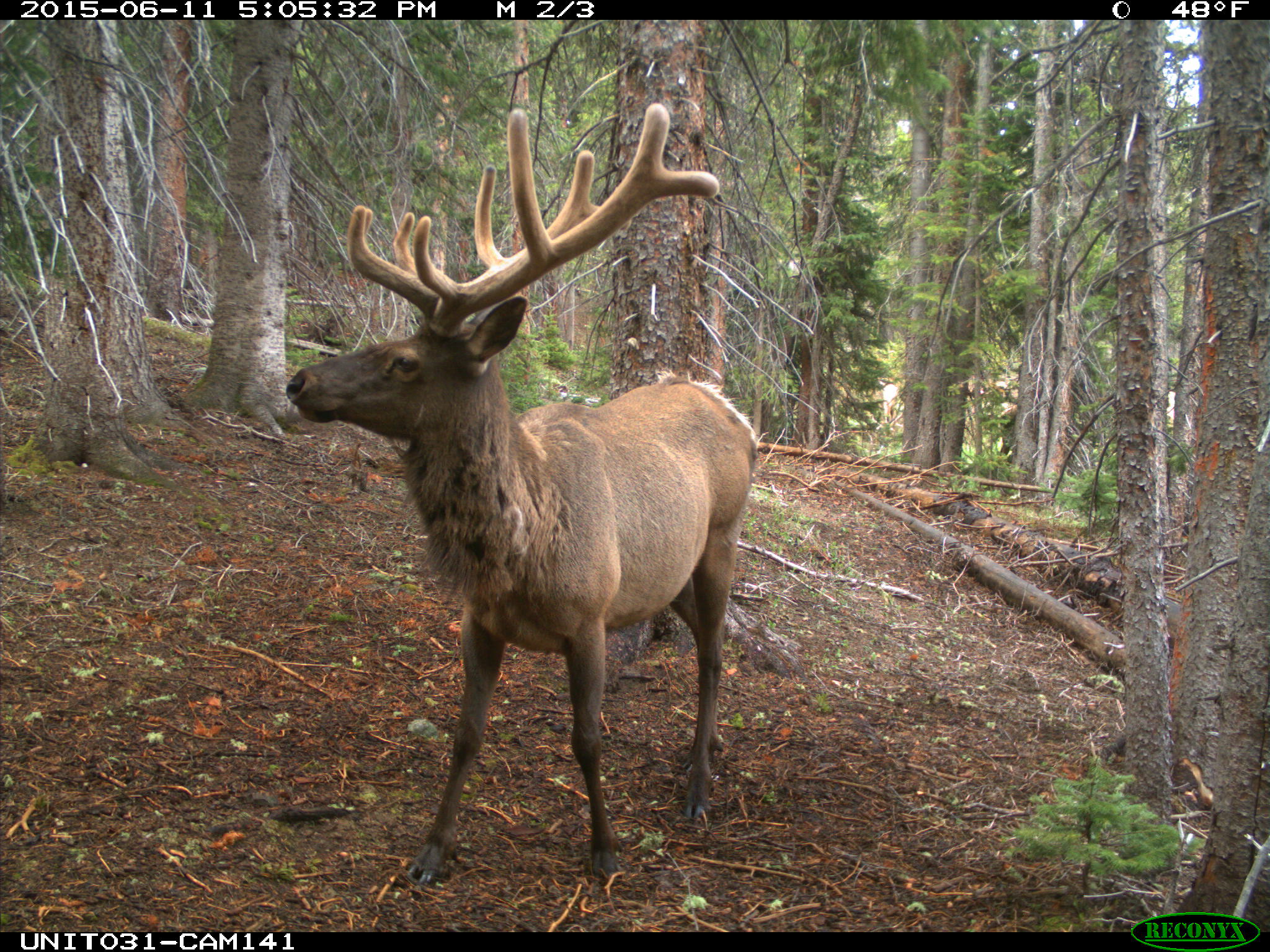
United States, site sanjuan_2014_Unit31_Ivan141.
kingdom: Animalia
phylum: Chordata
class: Mammalia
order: Artiodactyla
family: Cervidae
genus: Cervus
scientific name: Cervus elaphus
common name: red deer